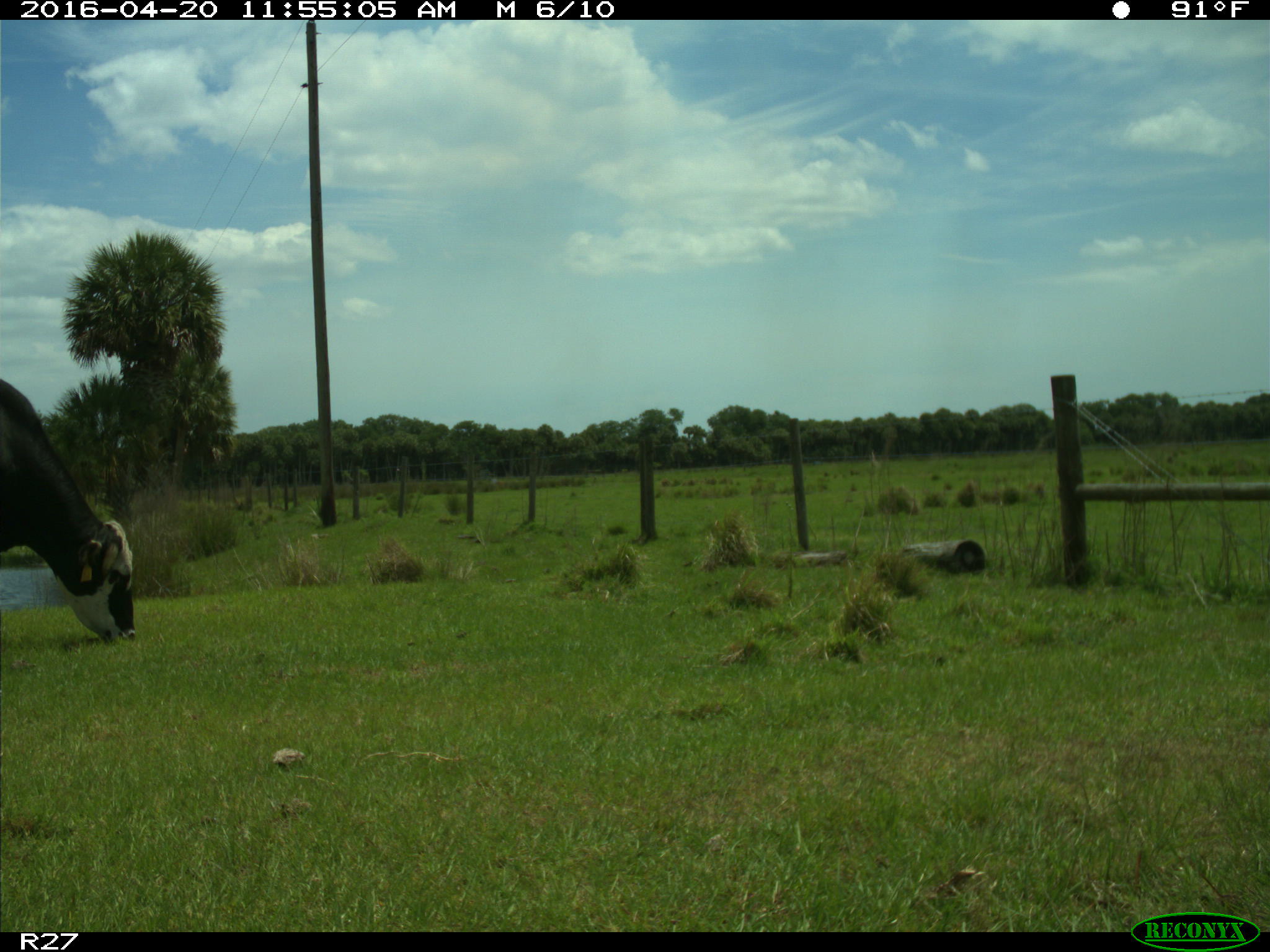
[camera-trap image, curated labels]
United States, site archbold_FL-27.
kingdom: Animalia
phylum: Chordata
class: Mammalia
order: Artiodactyla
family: Bovidae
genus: Bos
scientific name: Bos taurus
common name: domestic cow